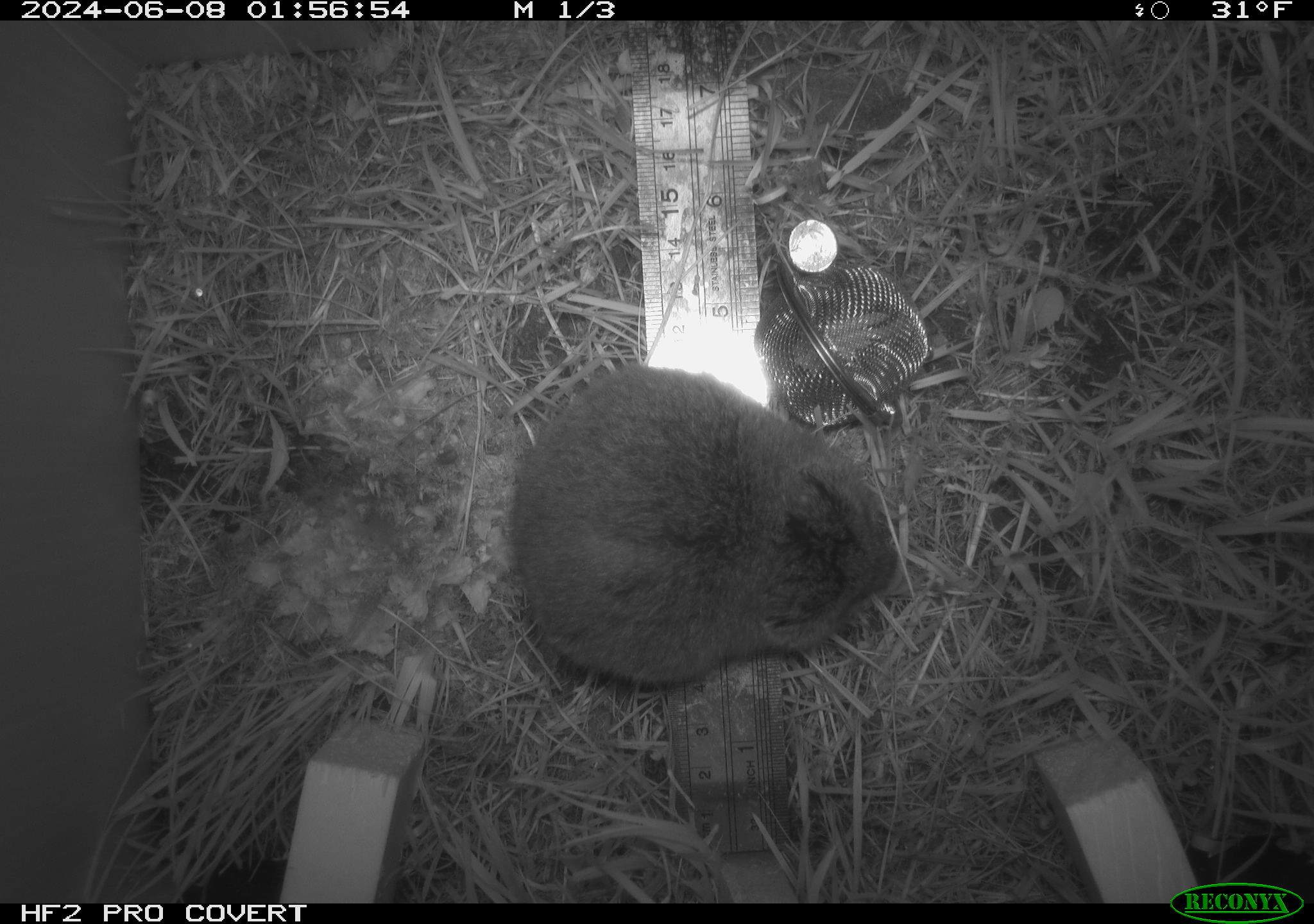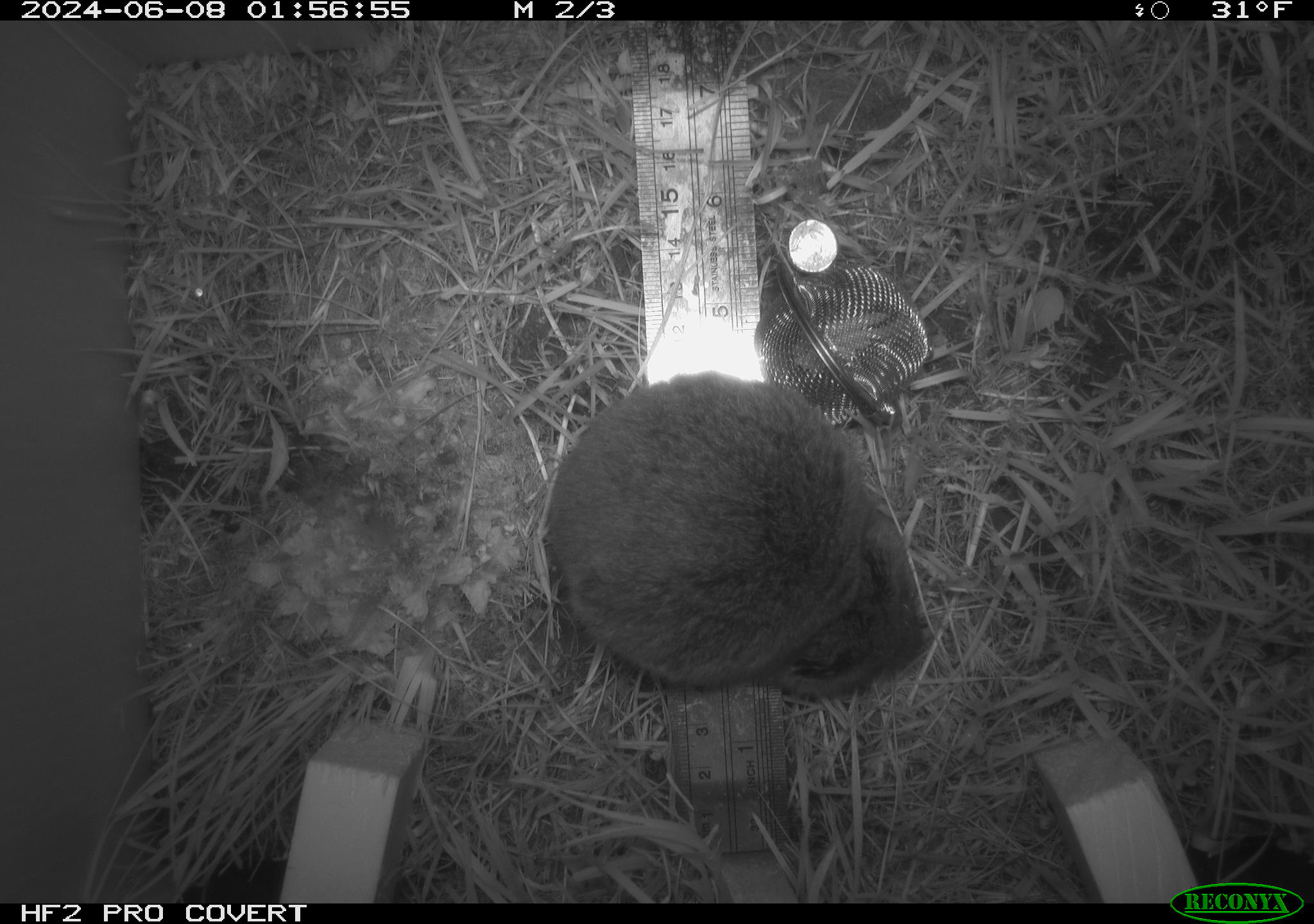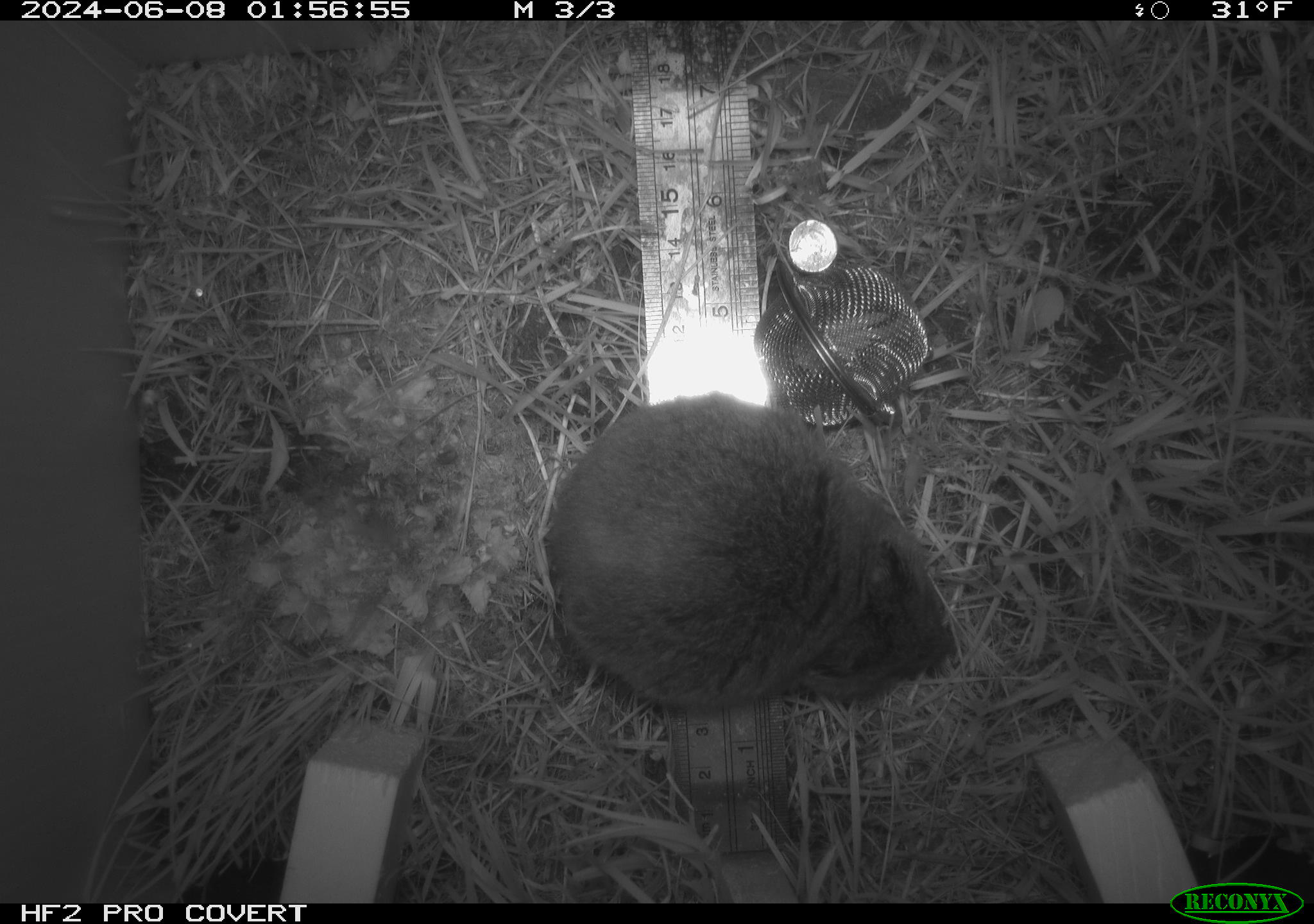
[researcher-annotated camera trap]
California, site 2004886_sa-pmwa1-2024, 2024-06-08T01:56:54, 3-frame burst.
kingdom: Animalia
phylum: Chordata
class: Mammalia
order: Rodentia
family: Cricetidae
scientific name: Arvicolinae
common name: voles, lemmings, and muskrats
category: arvicolinae subfamily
Arvicolinae subfamily (voles, lemmings, and muskrats) (Arvicolinae).